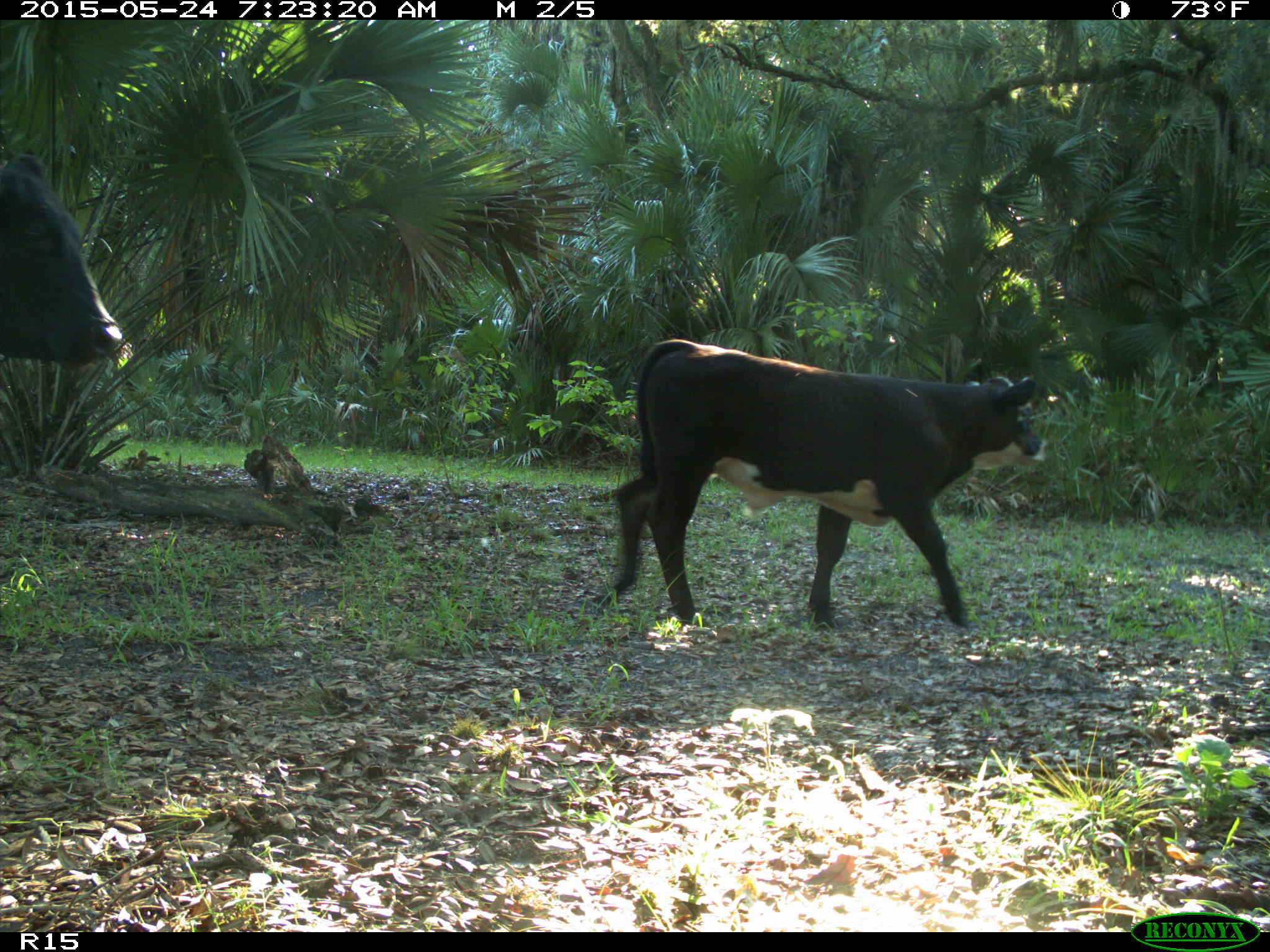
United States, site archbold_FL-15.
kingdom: Animalia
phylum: Chordata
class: Mammalia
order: Artiodactyla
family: Bovidae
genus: Bos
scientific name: Bos taurus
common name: domestic cow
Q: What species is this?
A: Bos taurus (domestic cow).